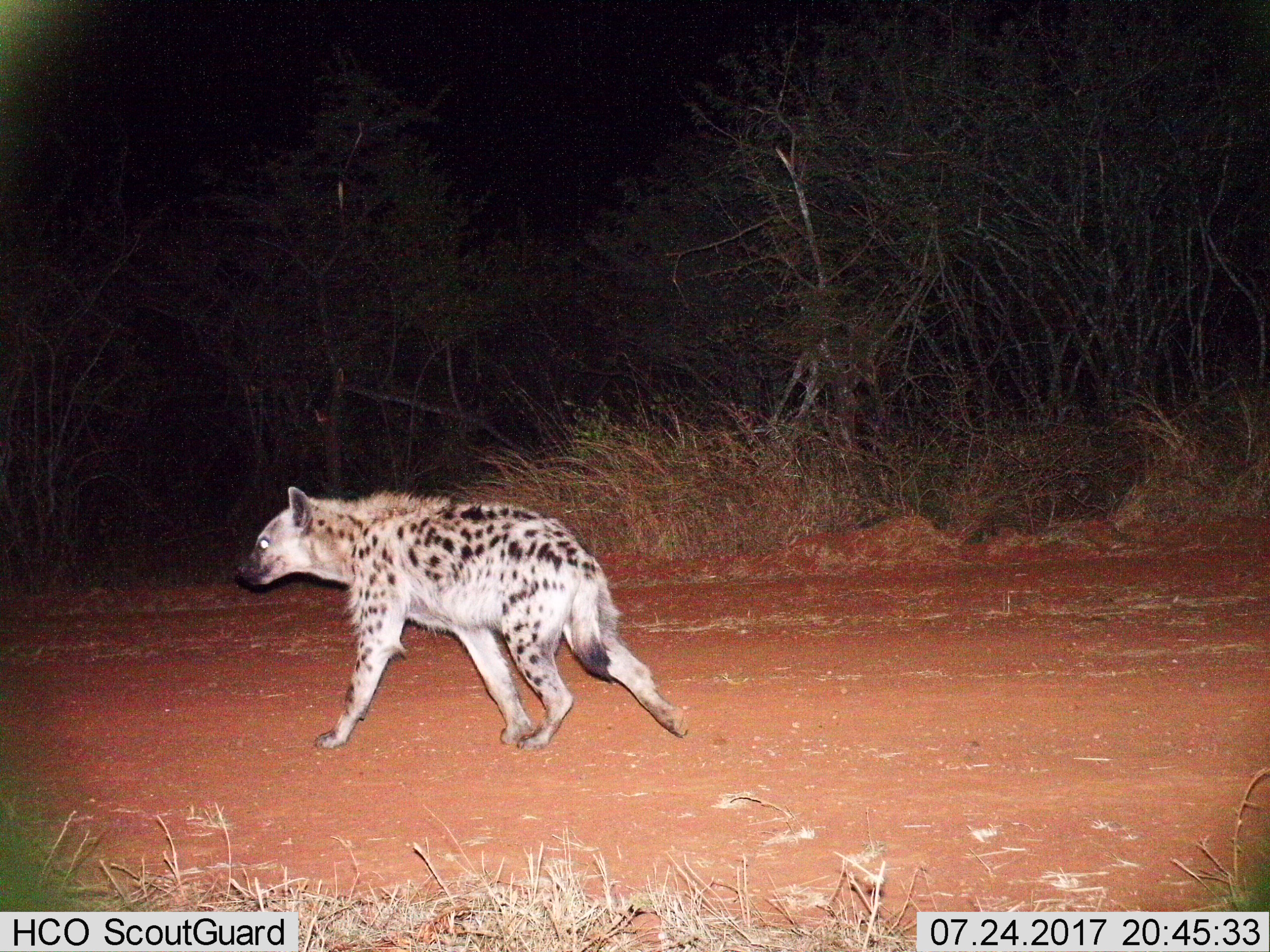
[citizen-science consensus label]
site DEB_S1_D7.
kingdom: Animalia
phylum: Chordata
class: Mammalia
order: Carnivora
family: Hyaenidae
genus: Crocuta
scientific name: Crocuta crocuta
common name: spotted hyena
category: hyenaspotted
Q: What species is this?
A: Hyenaspotted (spotted hyena) (Crocuta crocuta).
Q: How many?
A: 1.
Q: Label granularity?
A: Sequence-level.